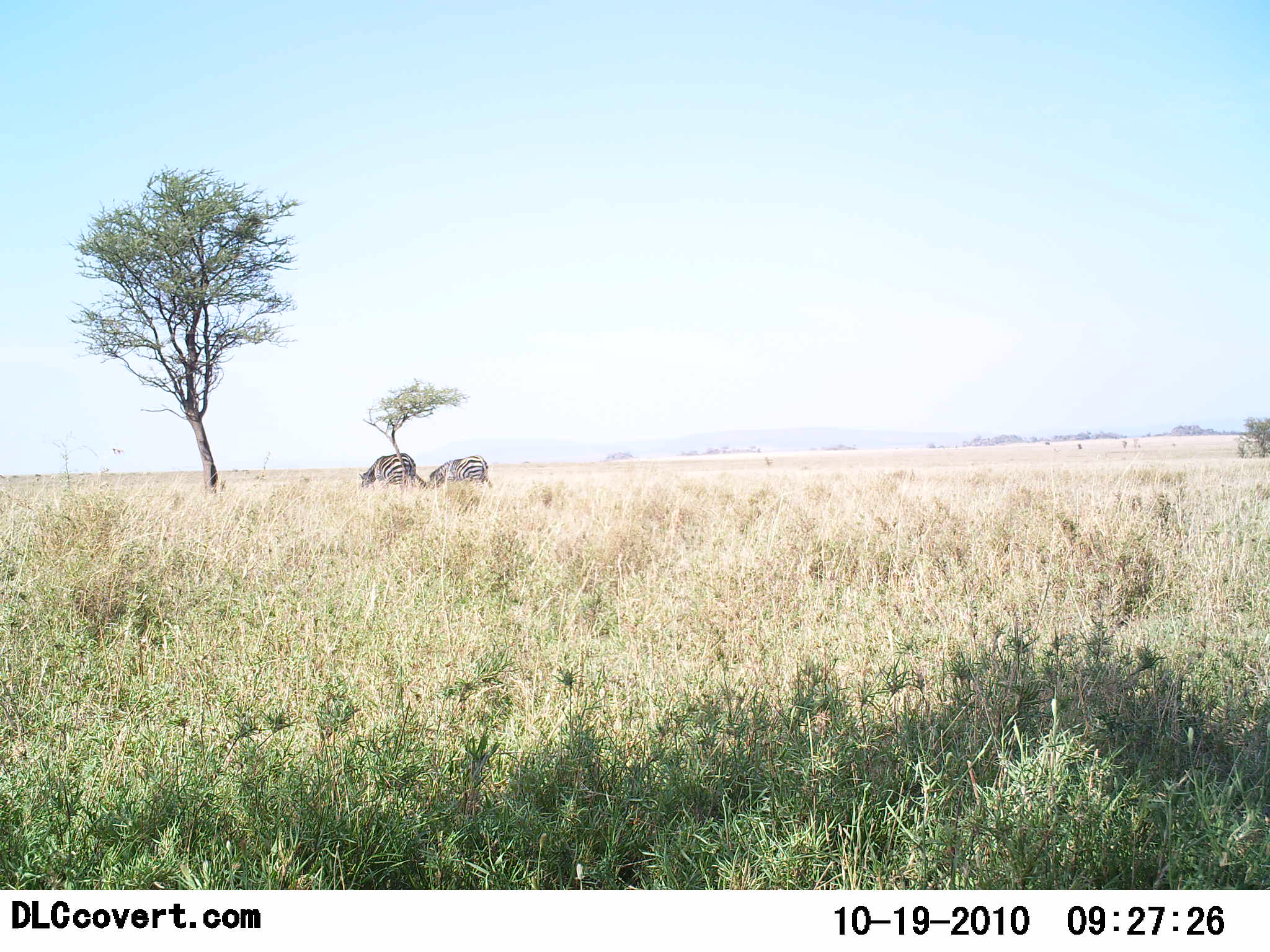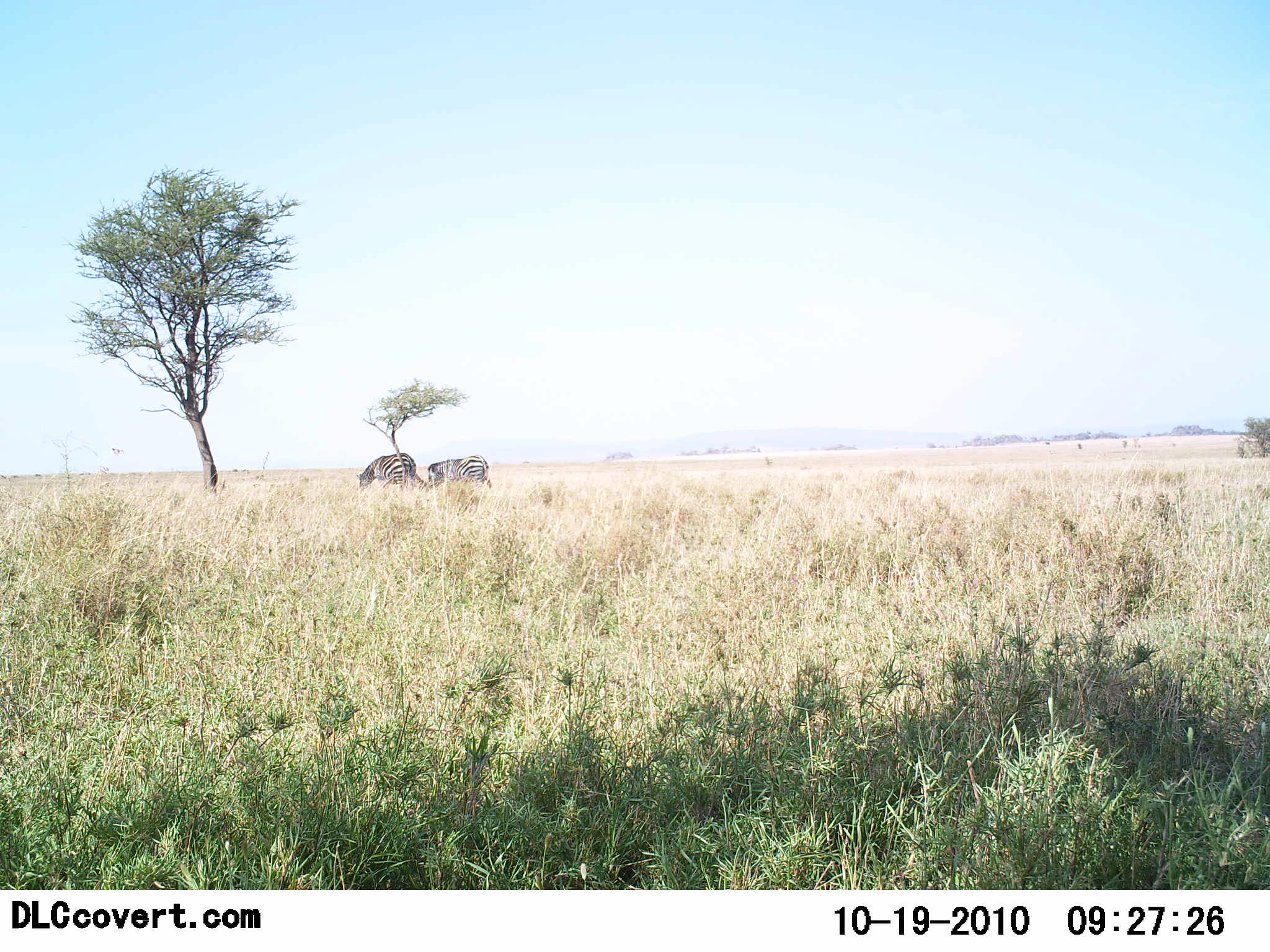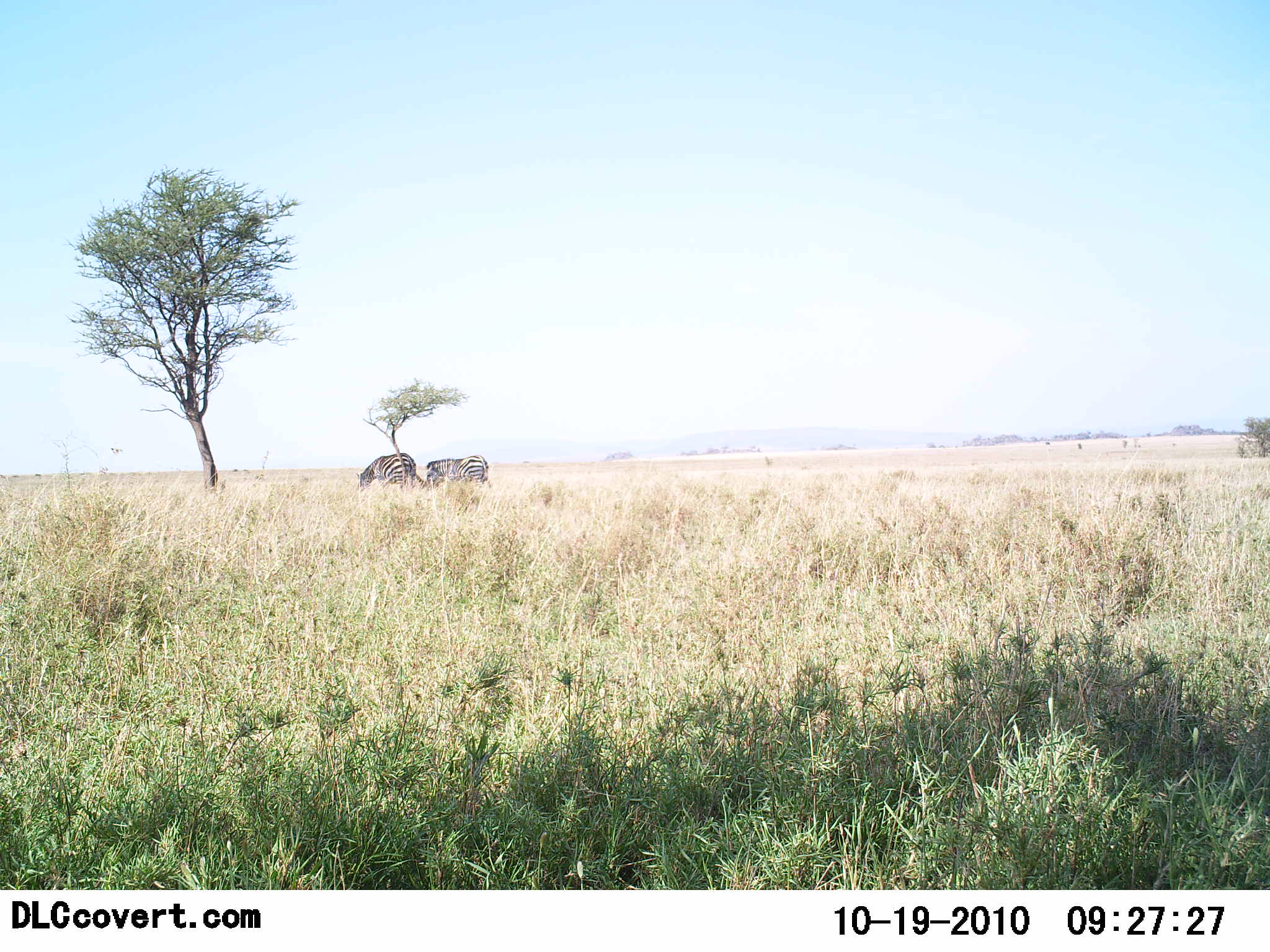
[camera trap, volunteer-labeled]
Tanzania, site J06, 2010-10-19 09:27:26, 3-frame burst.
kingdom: Animalia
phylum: Chordata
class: Mammalia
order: Perissodactyla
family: Equidae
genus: Equus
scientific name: Equus quagga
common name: plains zebra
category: zebra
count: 2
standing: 42%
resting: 0%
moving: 0%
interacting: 0%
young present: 0%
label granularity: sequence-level